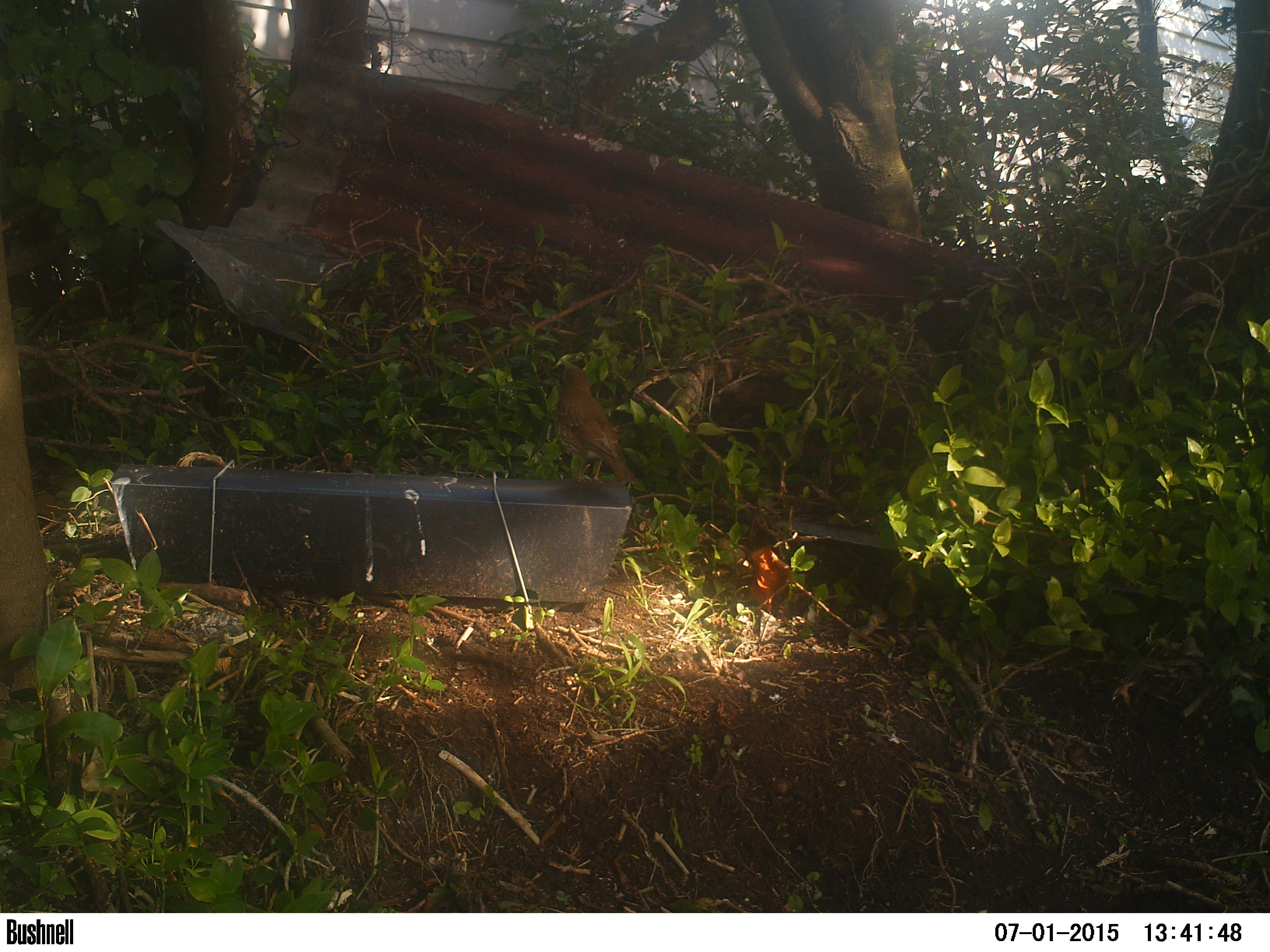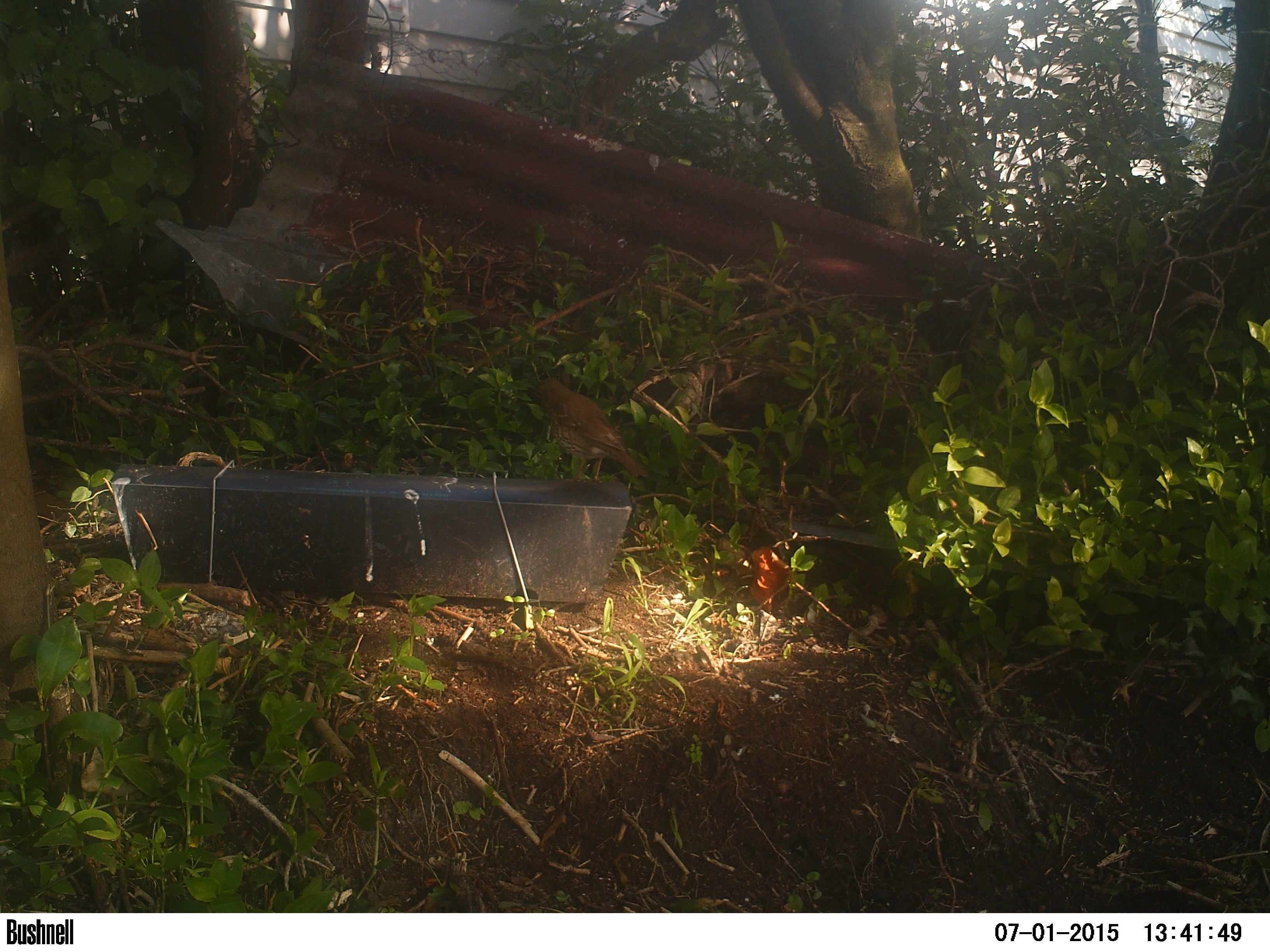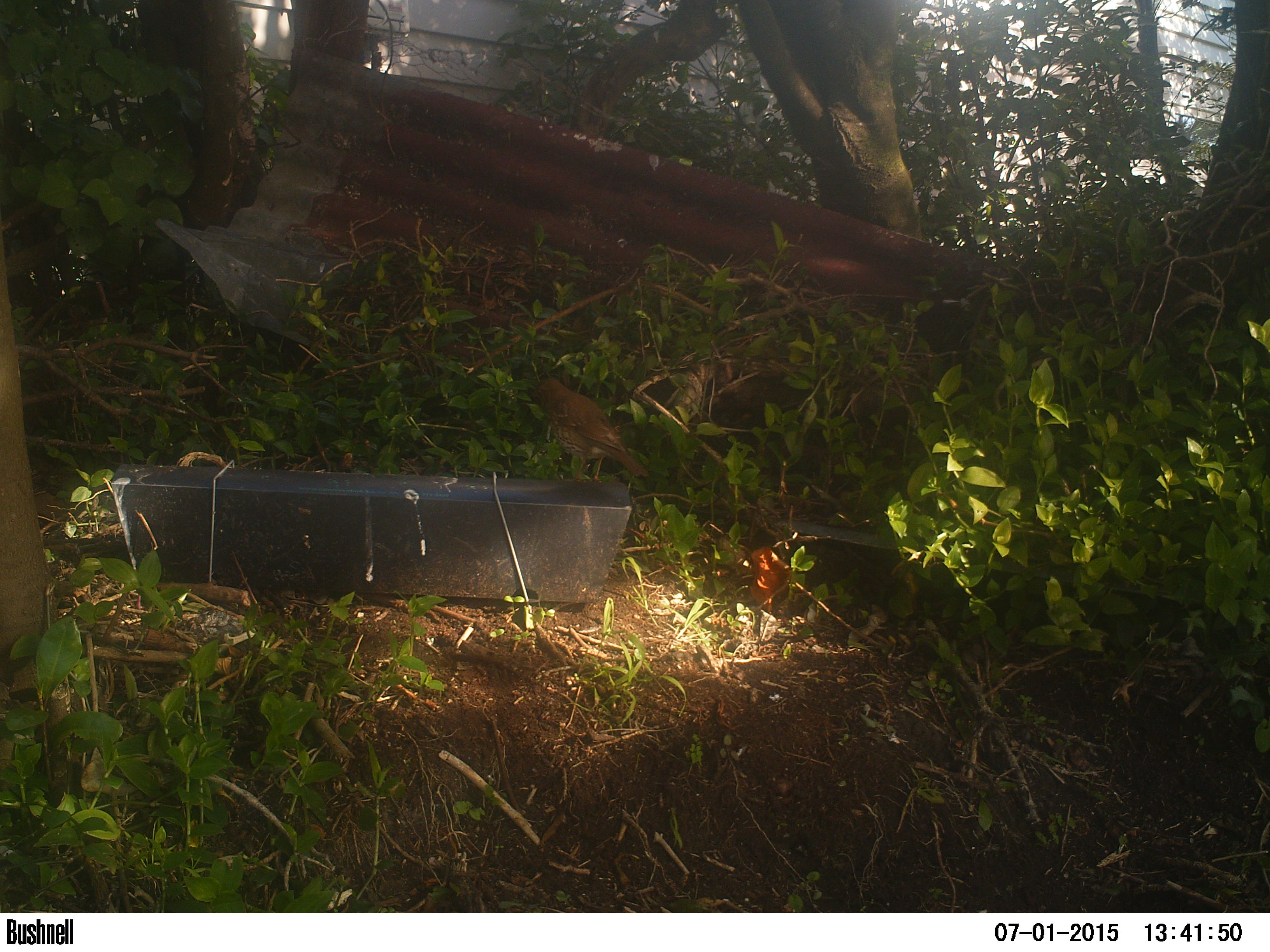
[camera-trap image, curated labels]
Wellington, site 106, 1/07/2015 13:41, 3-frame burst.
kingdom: Animalia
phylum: Chordata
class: Aves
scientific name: Aves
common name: bird